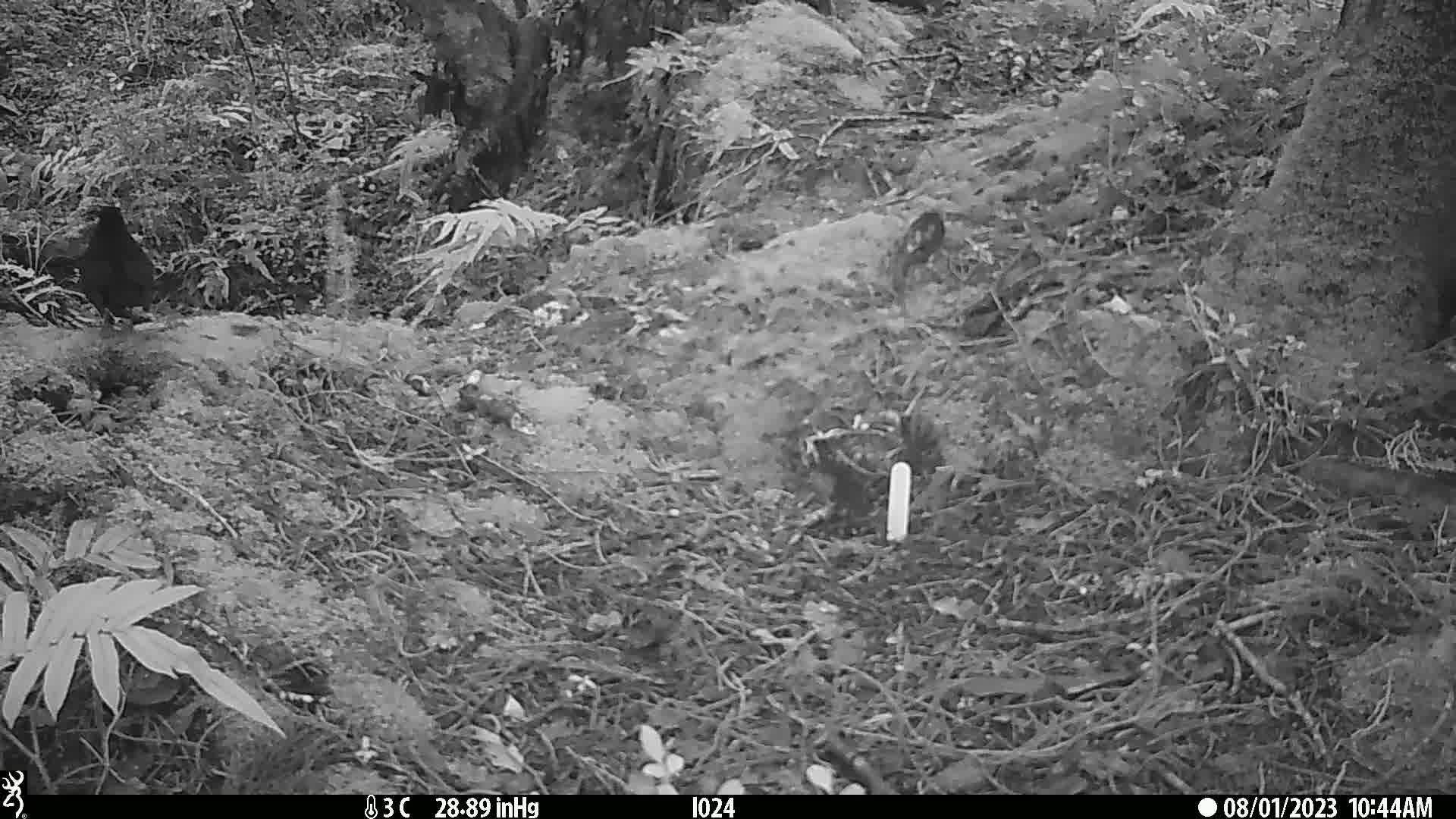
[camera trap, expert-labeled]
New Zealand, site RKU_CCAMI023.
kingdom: Animalia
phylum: Chordata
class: Aves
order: Passeriformes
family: Turdidae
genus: Turdus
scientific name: Turdus merula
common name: eurasian blackbird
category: blackbird